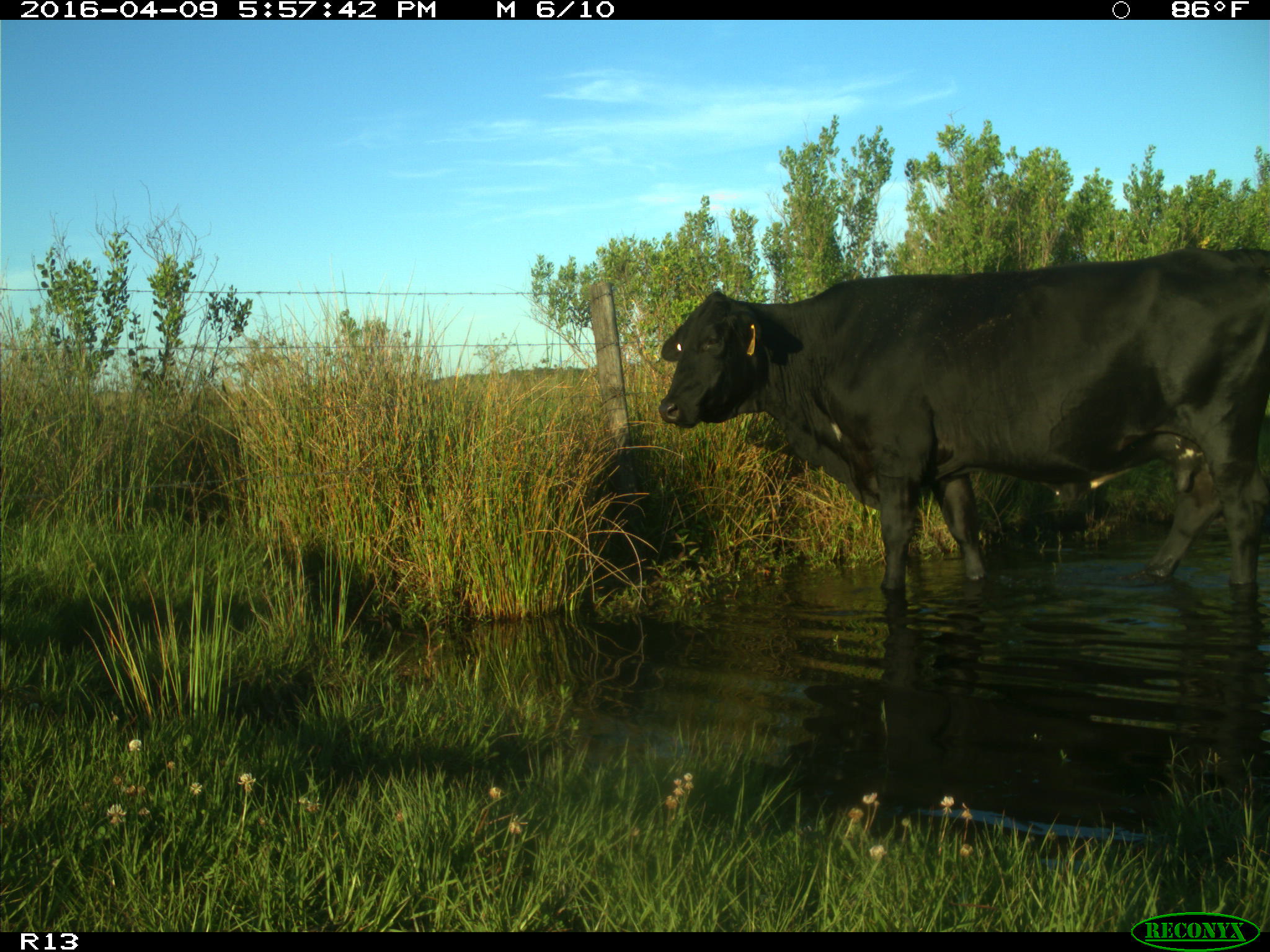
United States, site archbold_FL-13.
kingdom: Animalia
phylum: Chordata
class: Mammalia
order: Artiodactyla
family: Bovidae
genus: Bos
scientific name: Bos taurus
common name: domestic cow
Bos taurus (domestic cow).